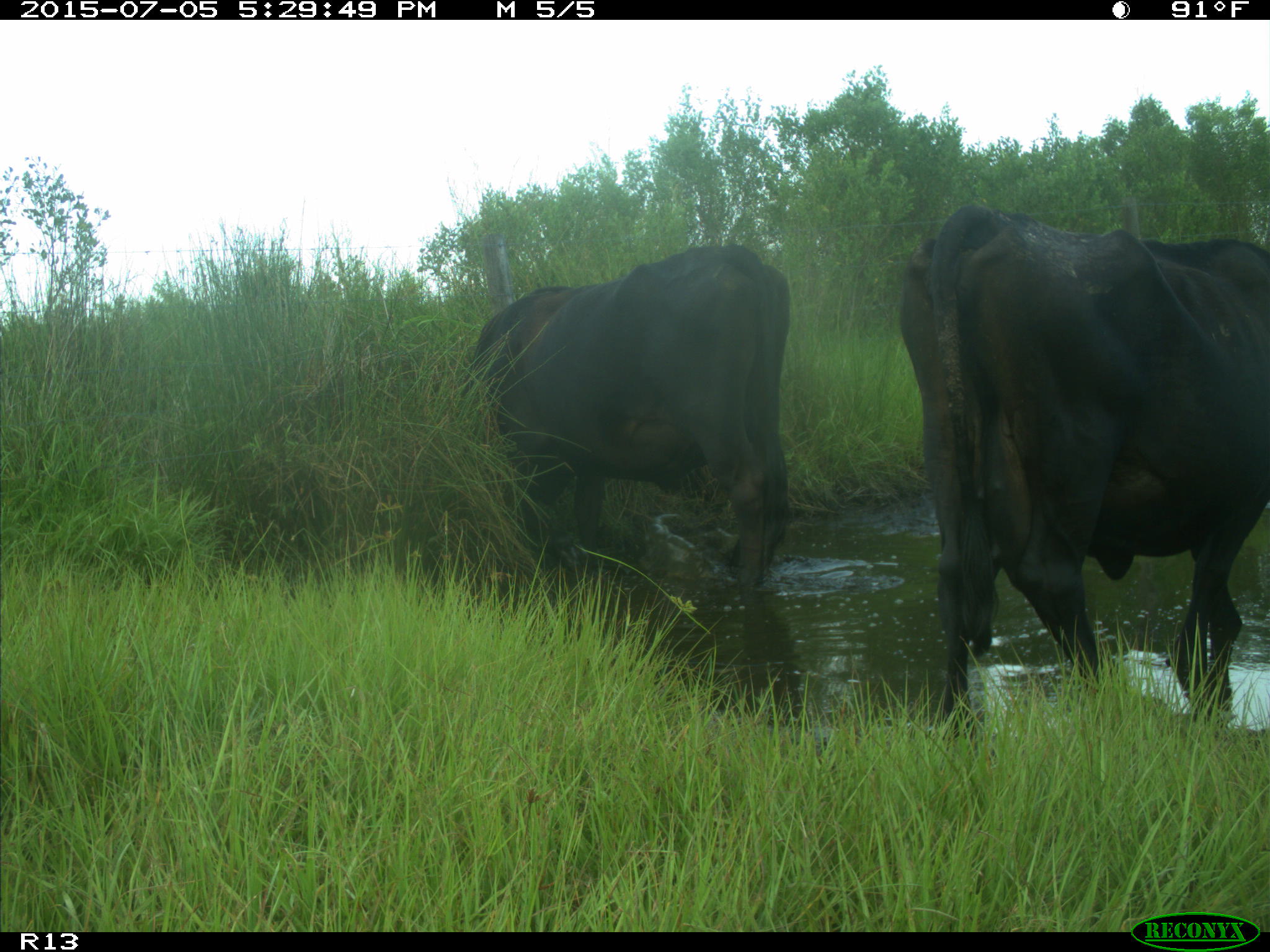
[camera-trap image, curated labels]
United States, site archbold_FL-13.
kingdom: Animalia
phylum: Chordata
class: Mammalia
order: Artiodactyla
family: Bovidae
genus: Bos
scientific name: Bos taurus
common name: domestic cow